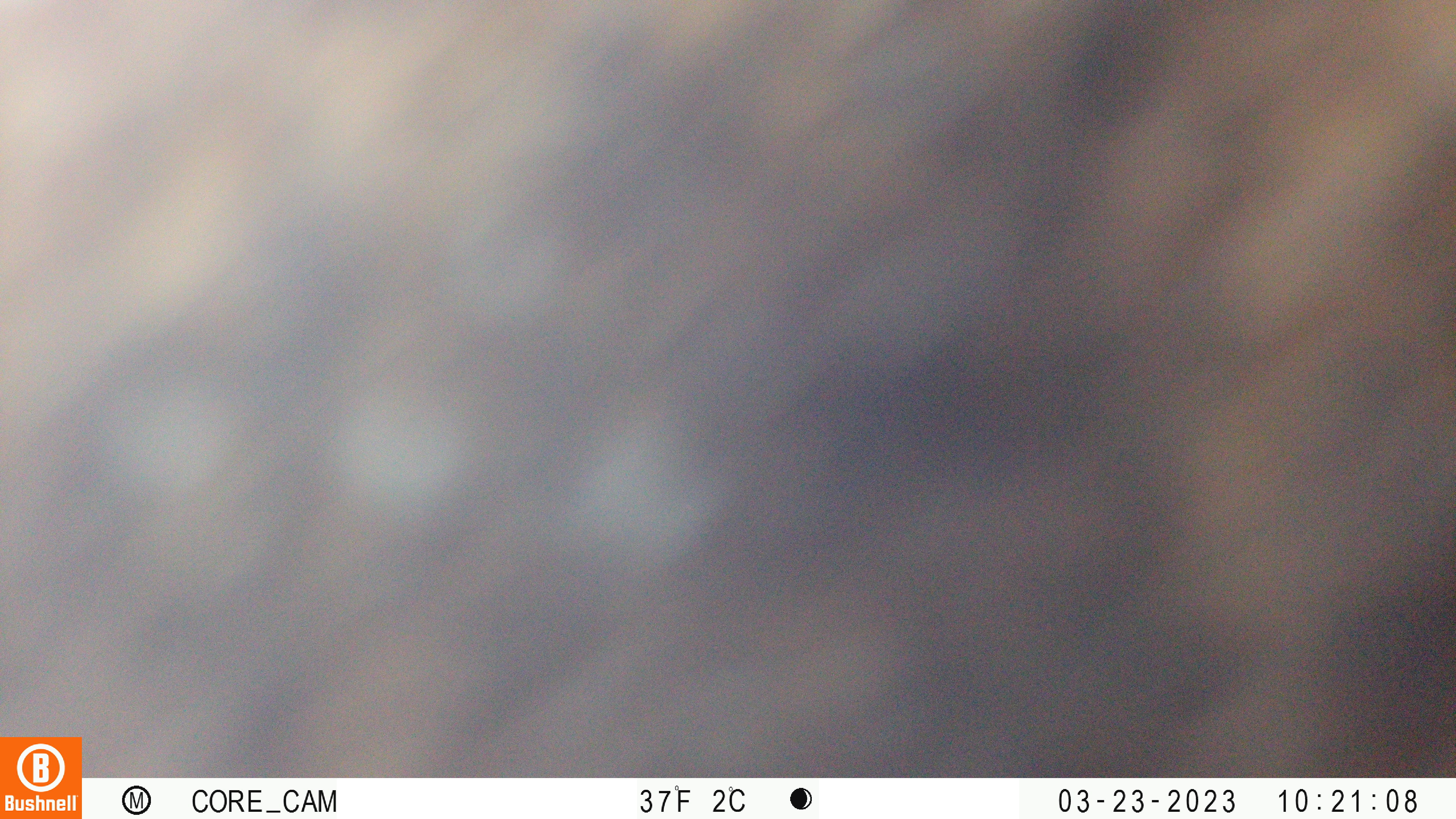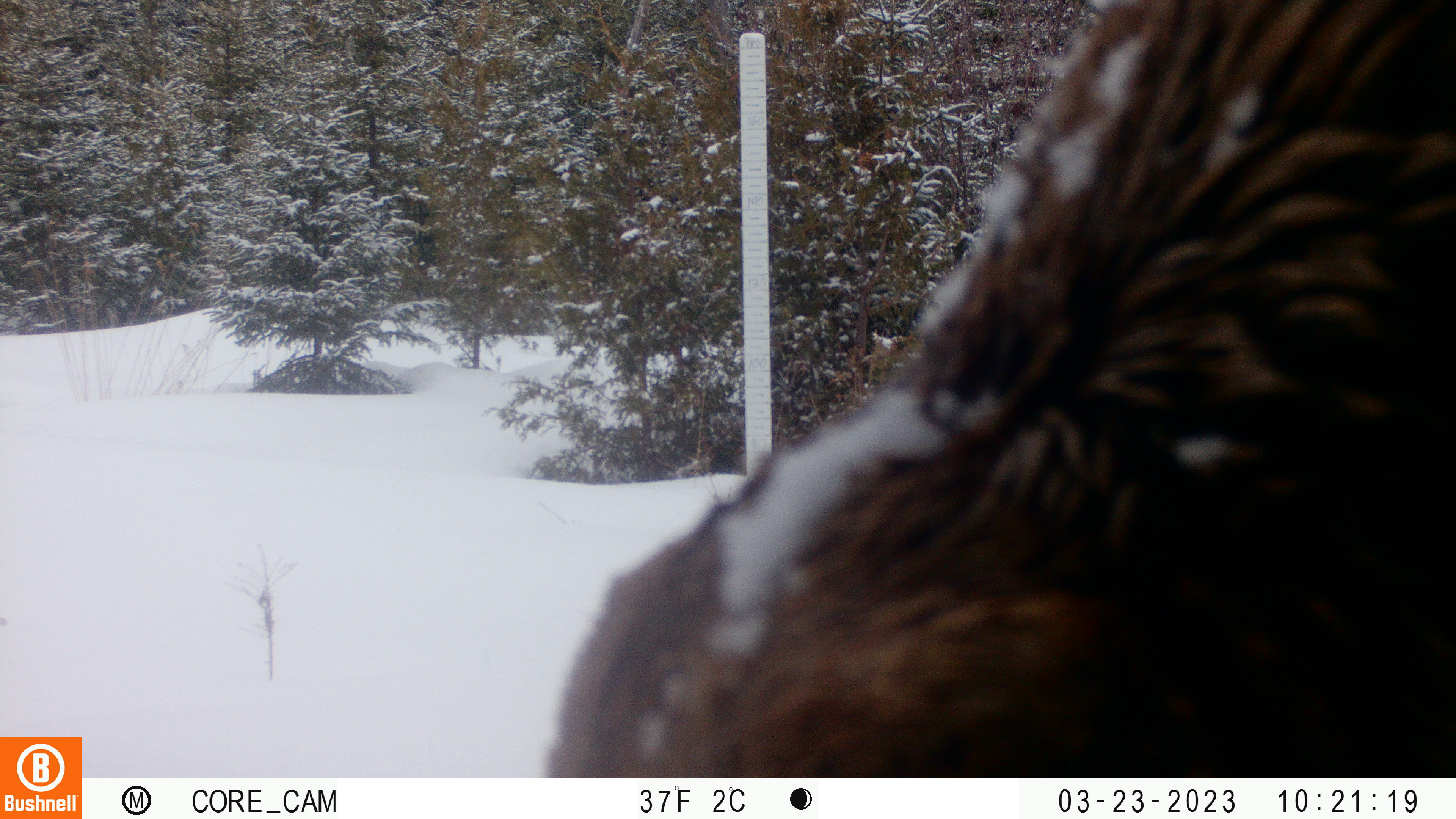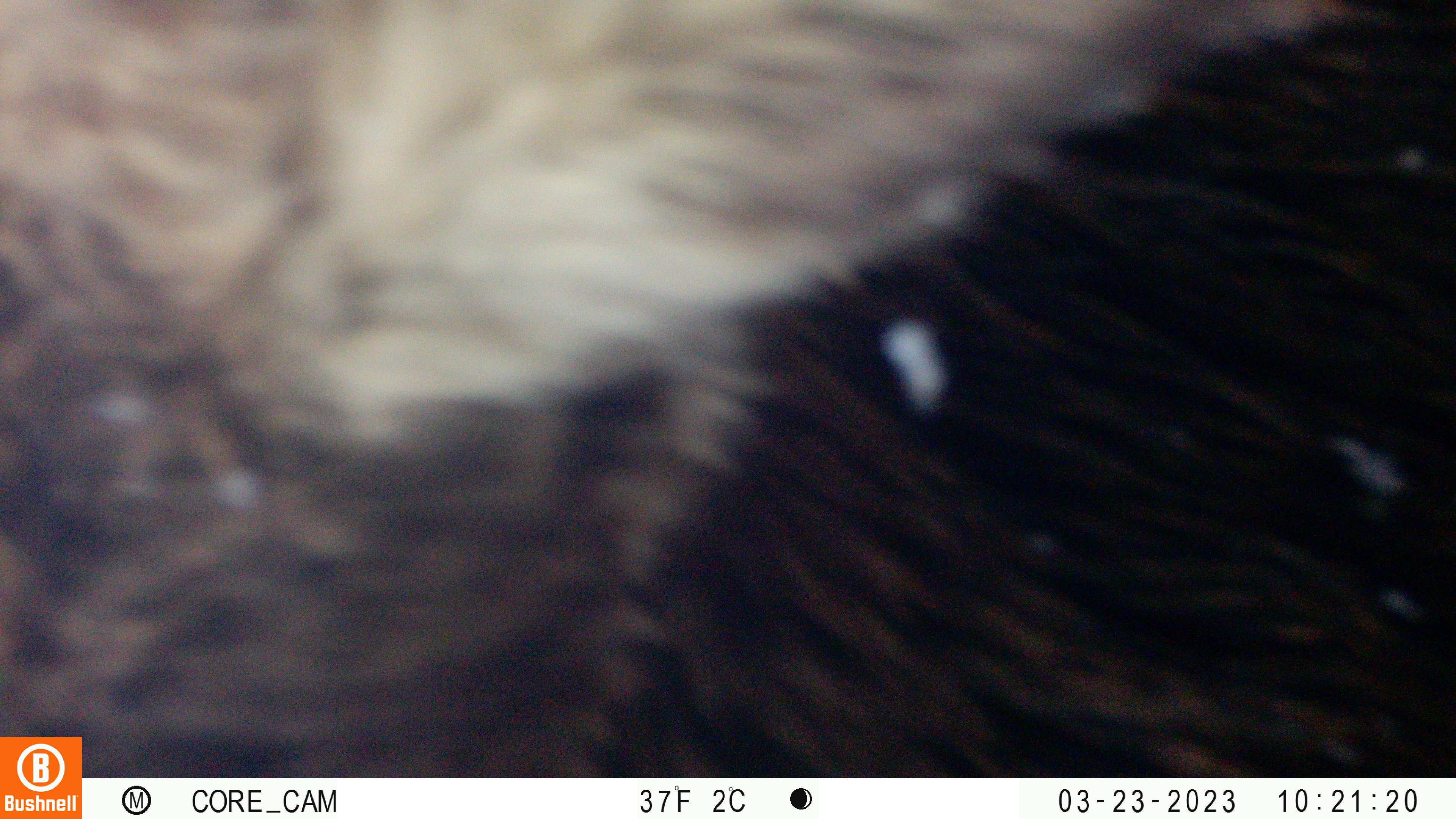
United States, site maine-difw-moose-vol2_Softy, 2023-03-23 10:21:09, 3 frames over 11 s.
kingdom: Animalia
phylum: Chordata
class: Mammalia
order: Artiodactyla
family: Cervidae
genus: Alces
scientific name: Alces alces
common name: moose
Moose (Alces alces).